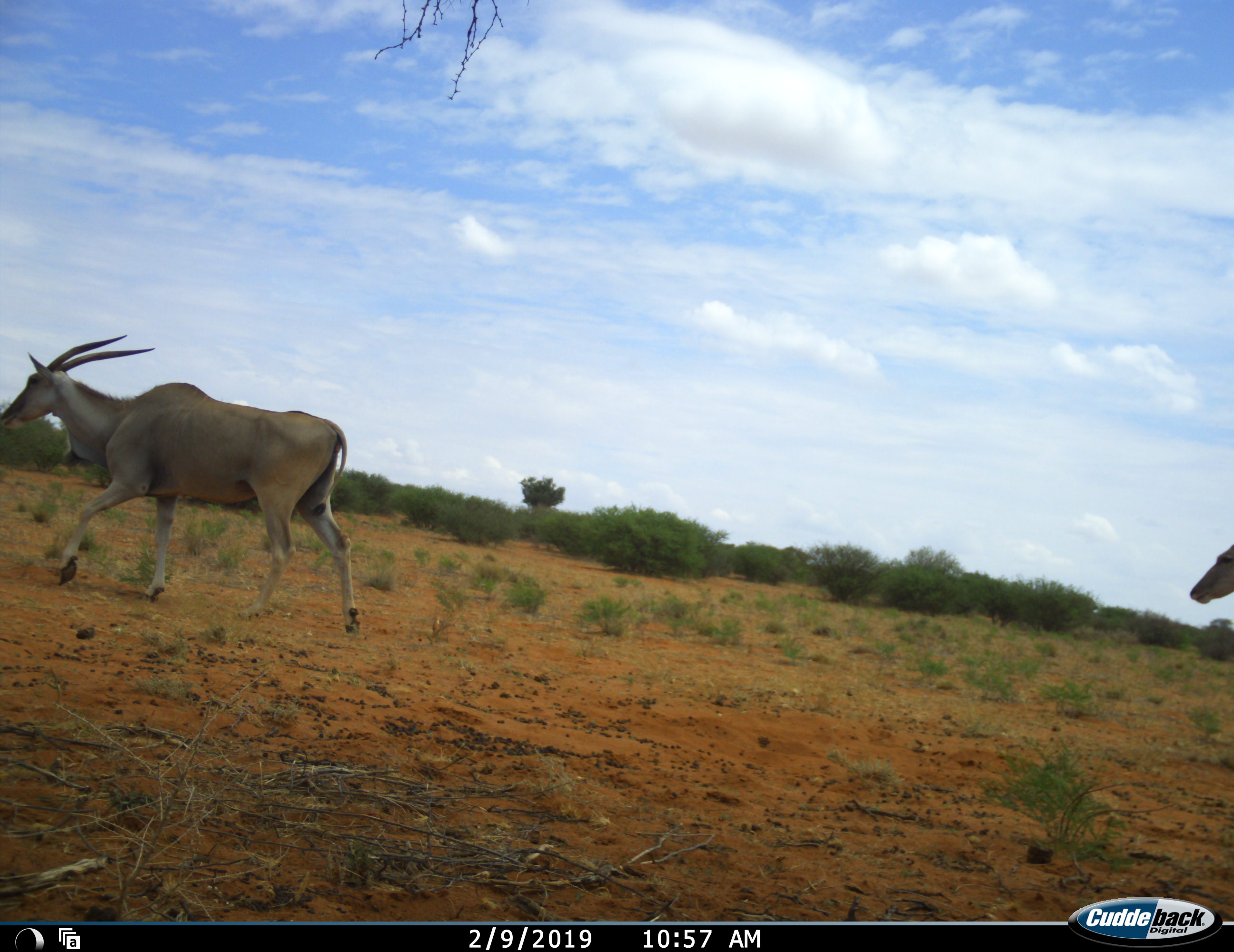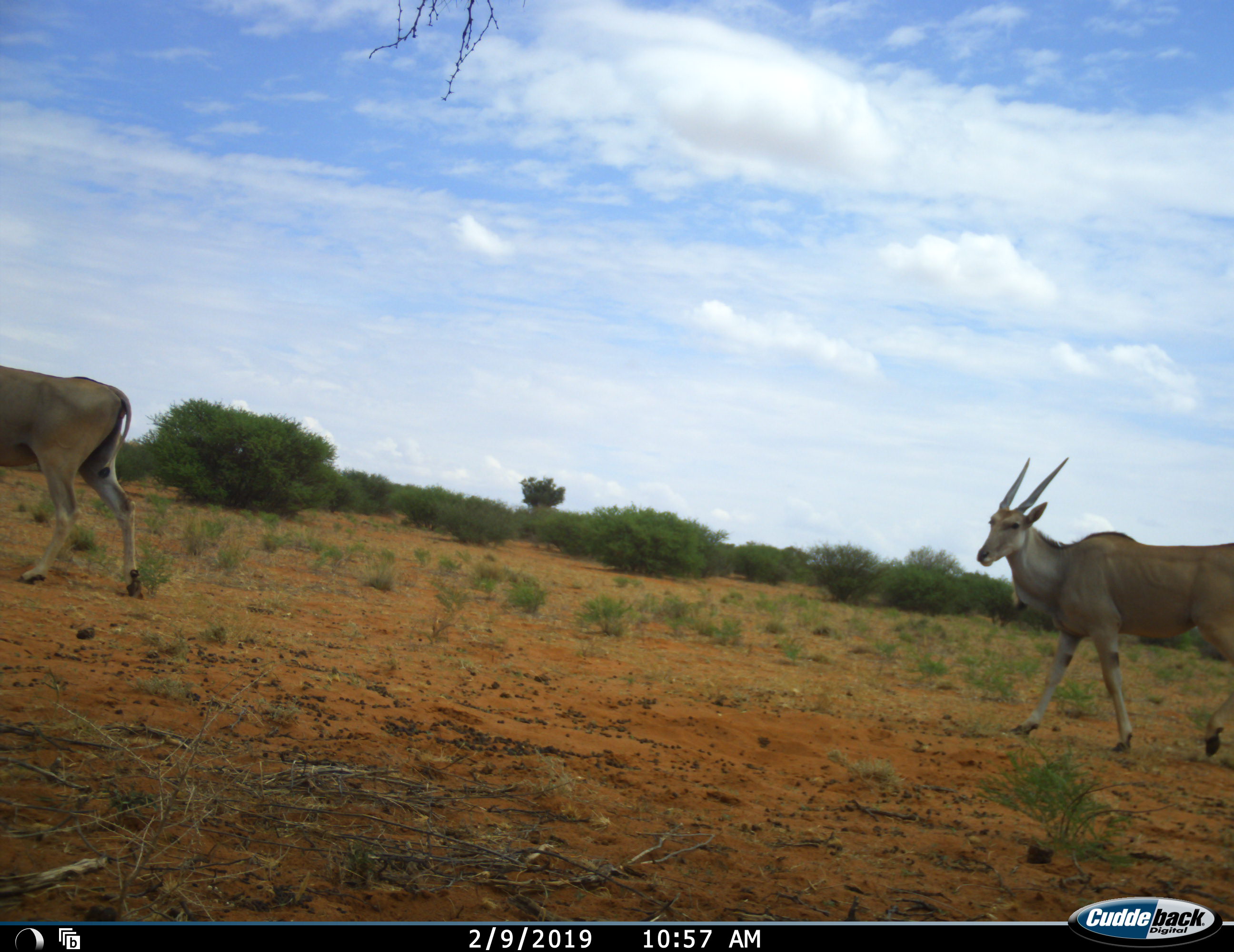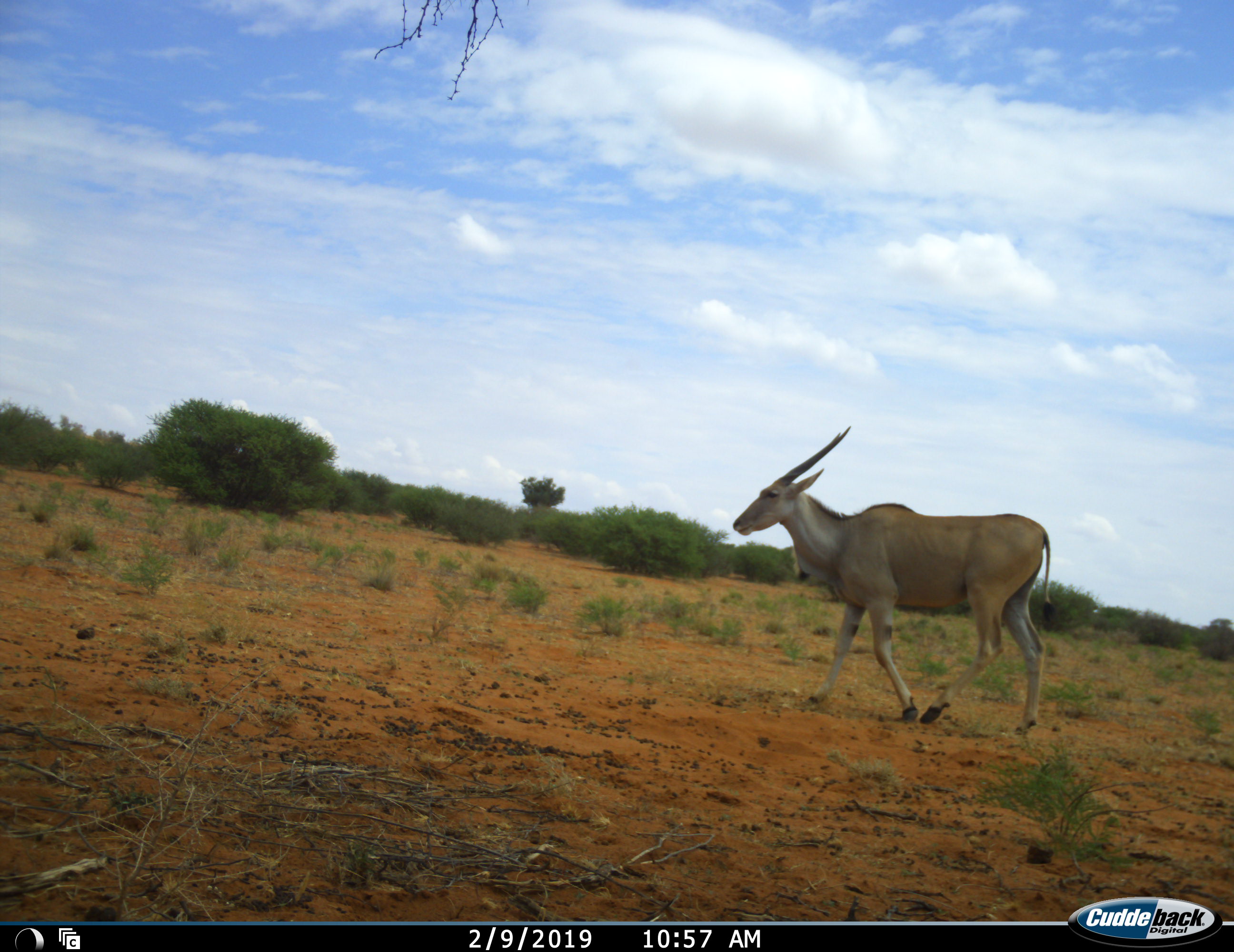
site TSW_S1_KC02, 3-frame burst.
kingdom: Animalia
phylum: Chordata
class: Mammalia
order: Artiodactyla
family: Bovidae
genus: Tragelaphus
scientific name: Tragelaphus oryx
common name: eland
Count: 2.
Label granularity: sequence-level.